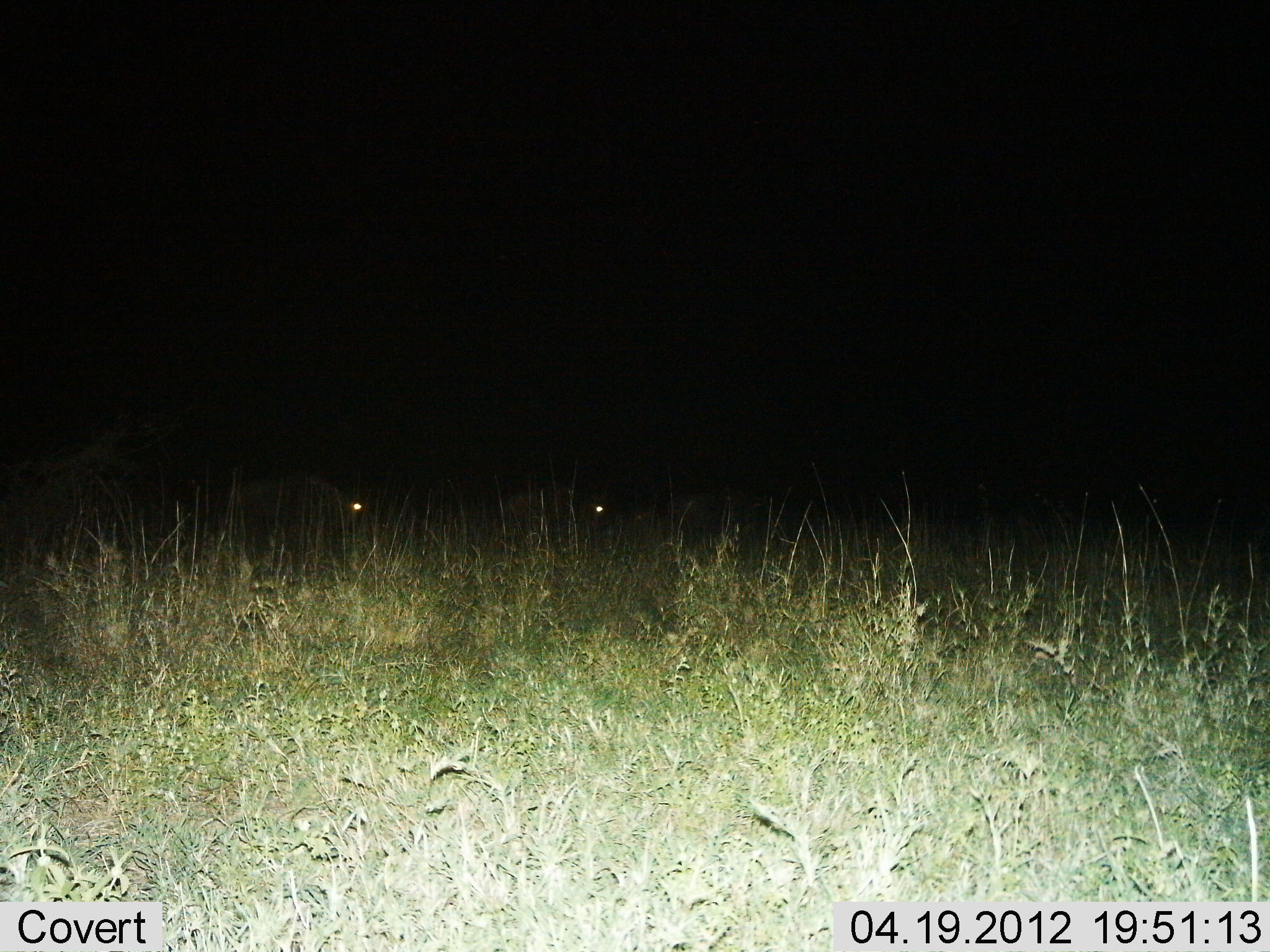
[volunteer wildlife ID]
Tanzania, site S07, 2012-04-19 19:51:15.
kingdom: Animalia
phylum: Chordata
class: Mammalia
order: Artiodactyla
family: Bovidae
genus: Connochaetes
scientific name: Connochaetes taurinus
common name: blue wildebeest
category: wildebeest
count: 2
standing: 31%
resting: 8%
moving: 31%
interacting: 0%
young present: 0%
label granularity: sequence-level